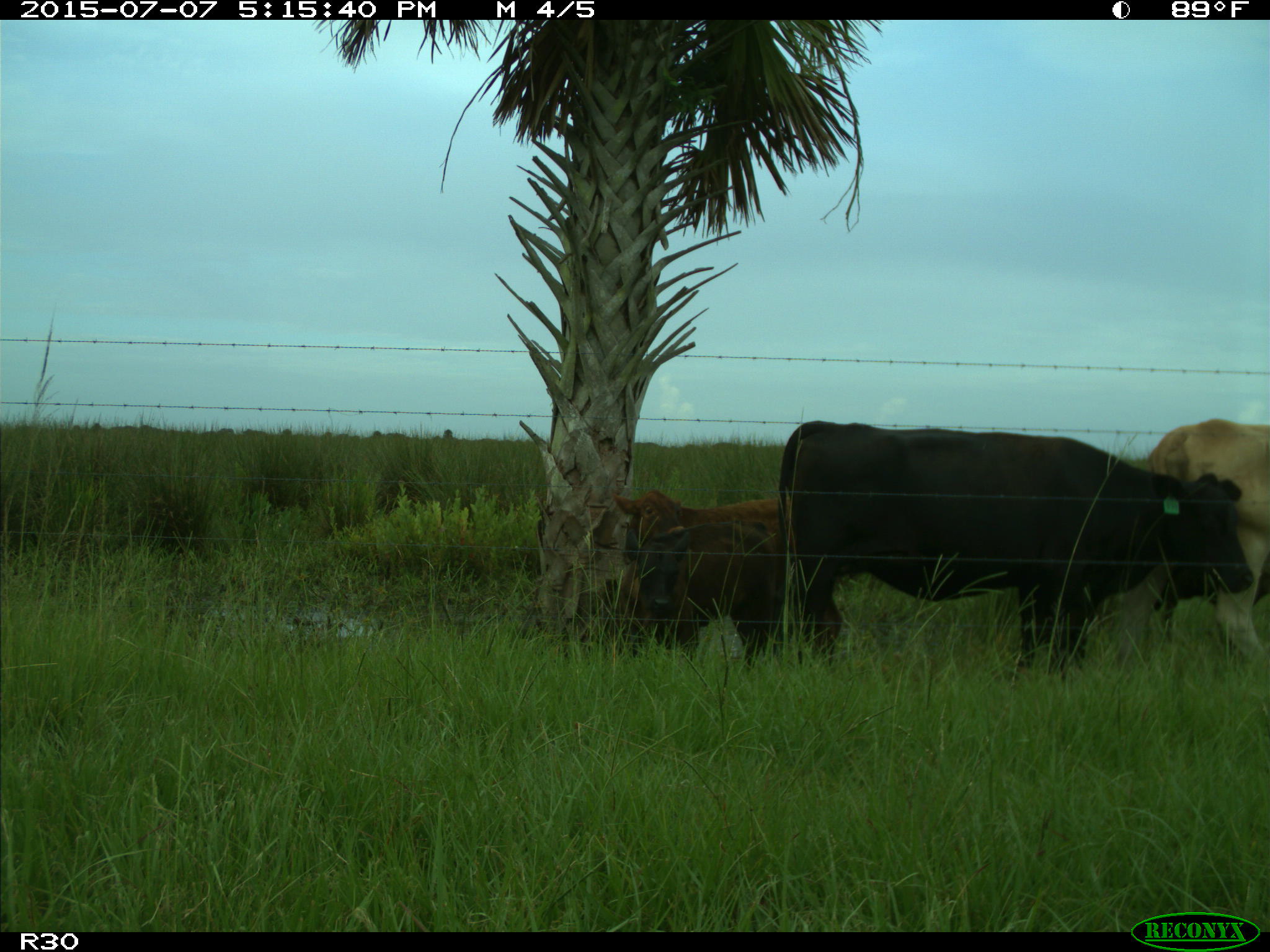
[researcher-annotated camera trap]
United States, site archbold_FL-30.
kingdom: Animalia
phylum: Chordata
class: Mammalia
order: Artiodactyla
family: Bovidae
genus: Bos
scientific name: Bos taurus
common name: domestic cow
Bos taurus (domestic cow).